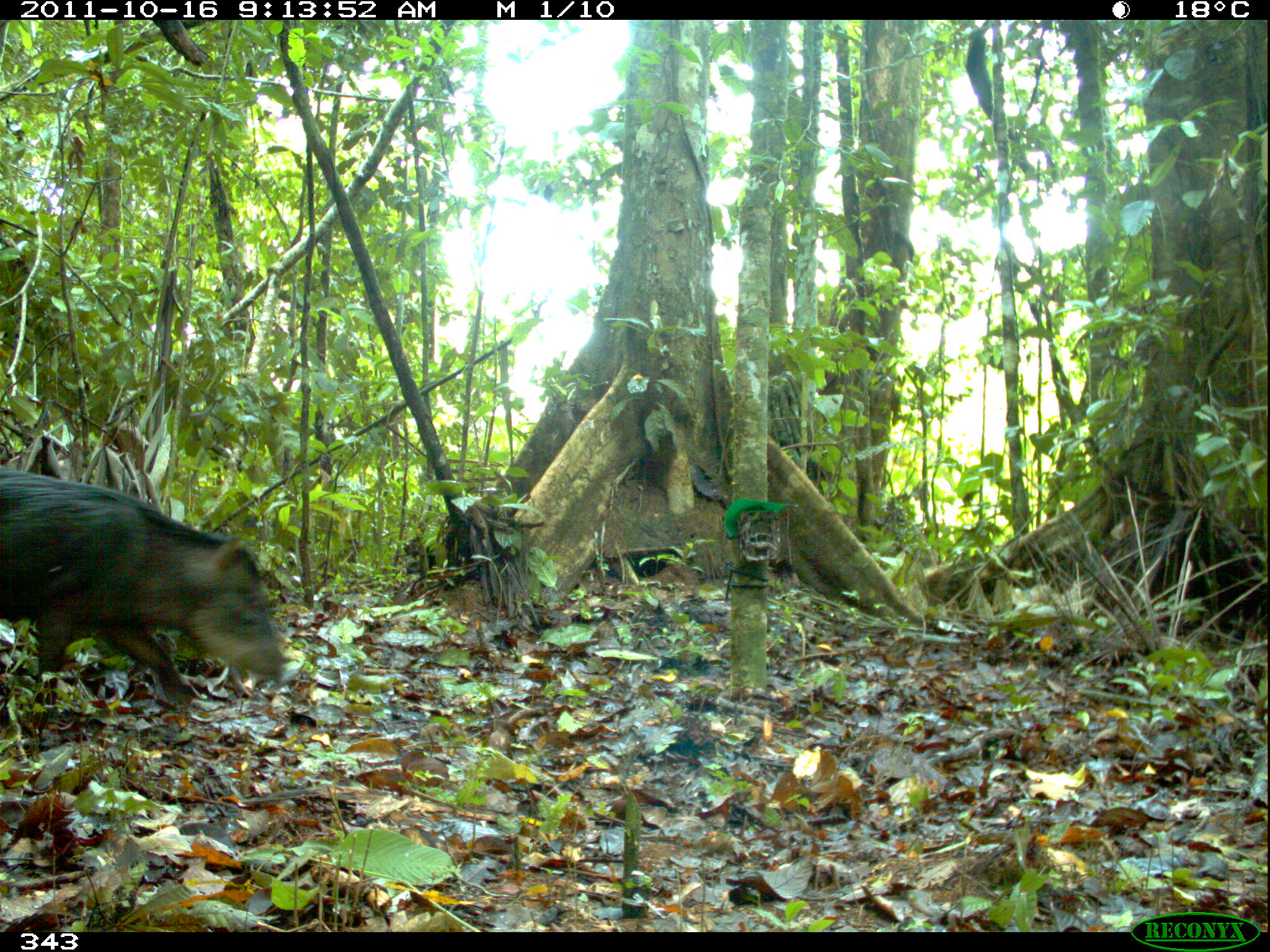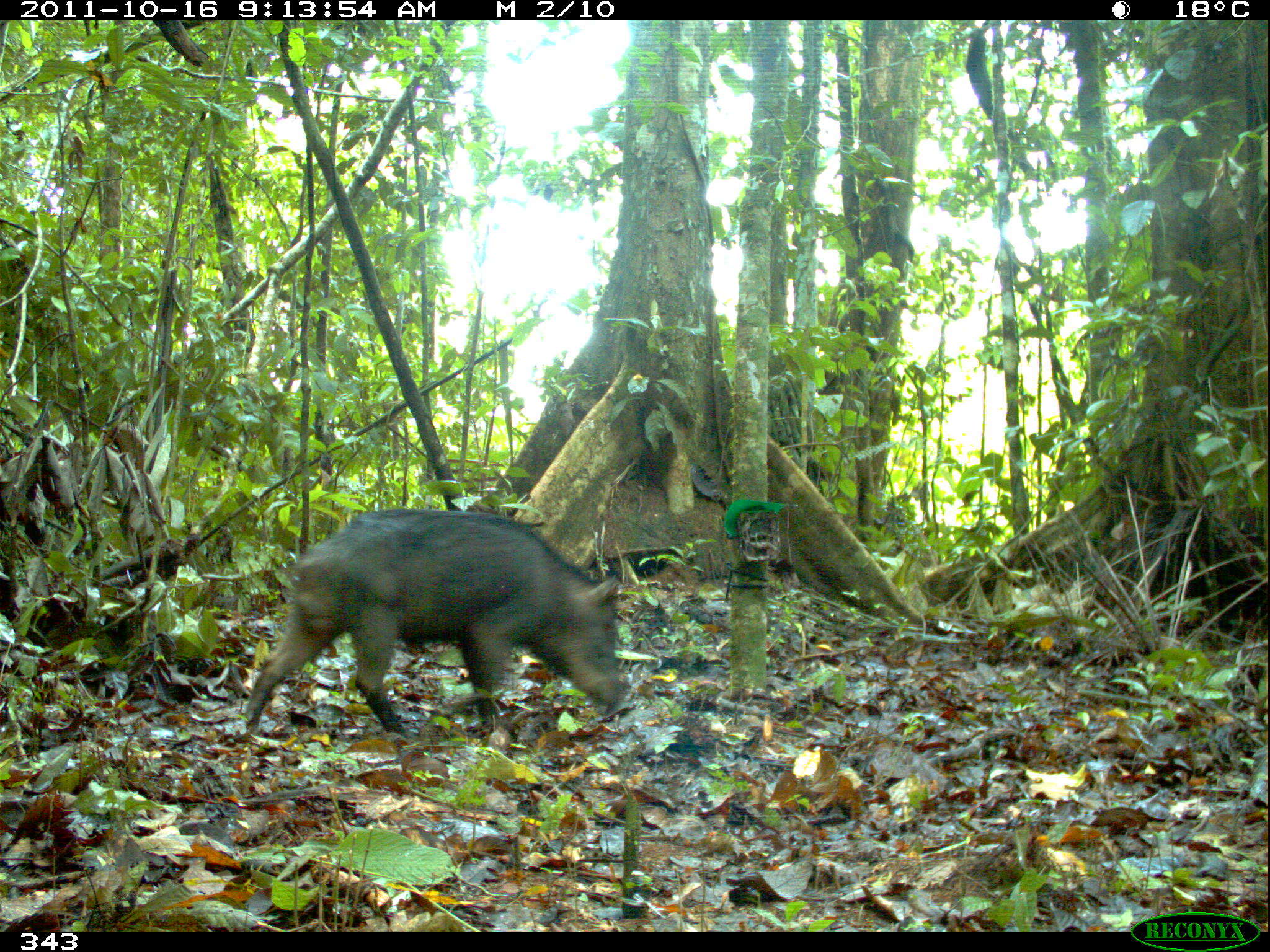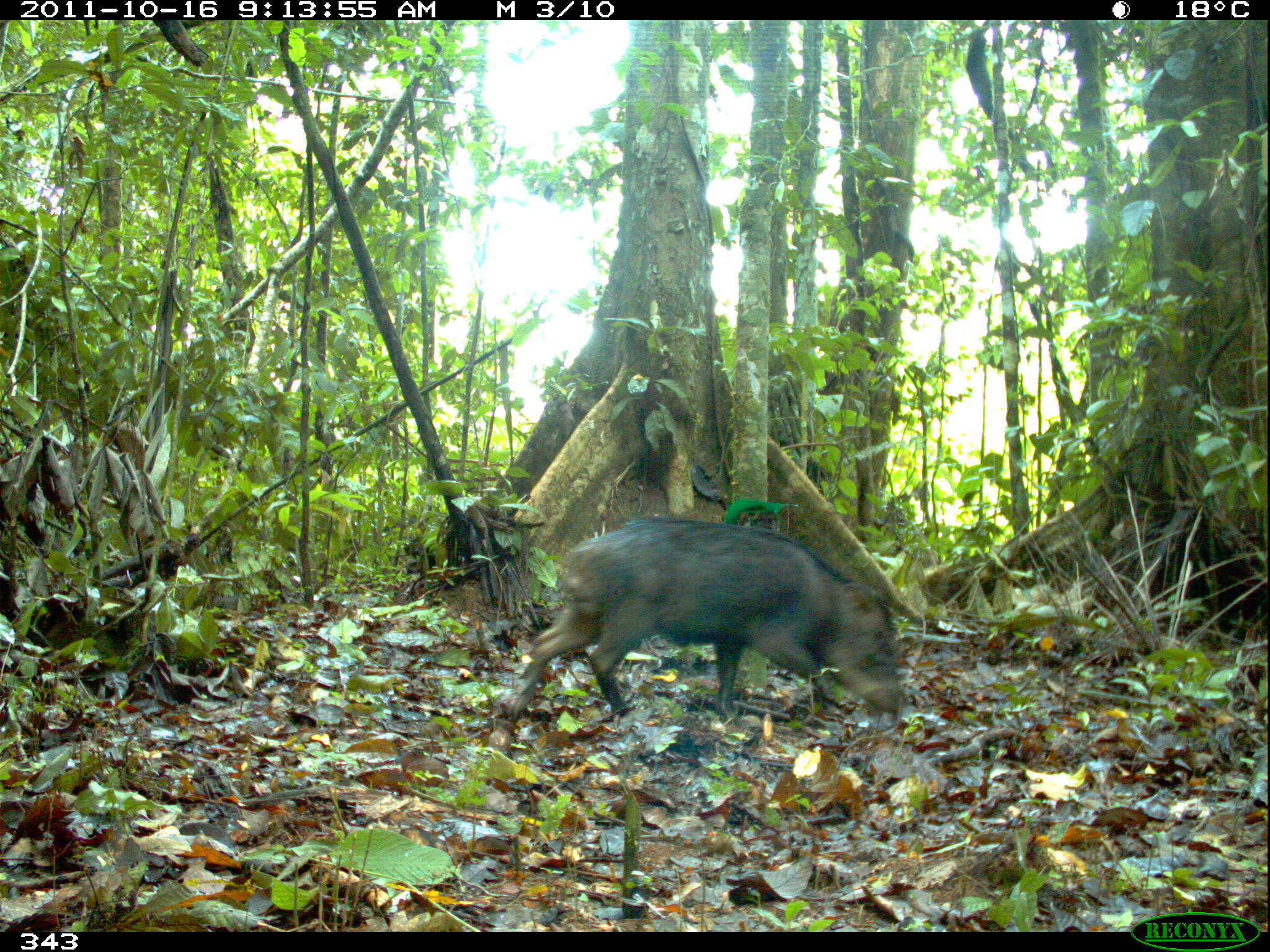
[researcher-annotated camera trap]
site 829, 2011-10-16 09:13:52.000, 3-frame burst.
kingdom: Animalia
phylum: Chordata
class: Mammalia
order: Artiodactyla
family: Tayassuidae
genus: Tayassu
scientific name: Tayassu pecari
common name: white-lipped peccary